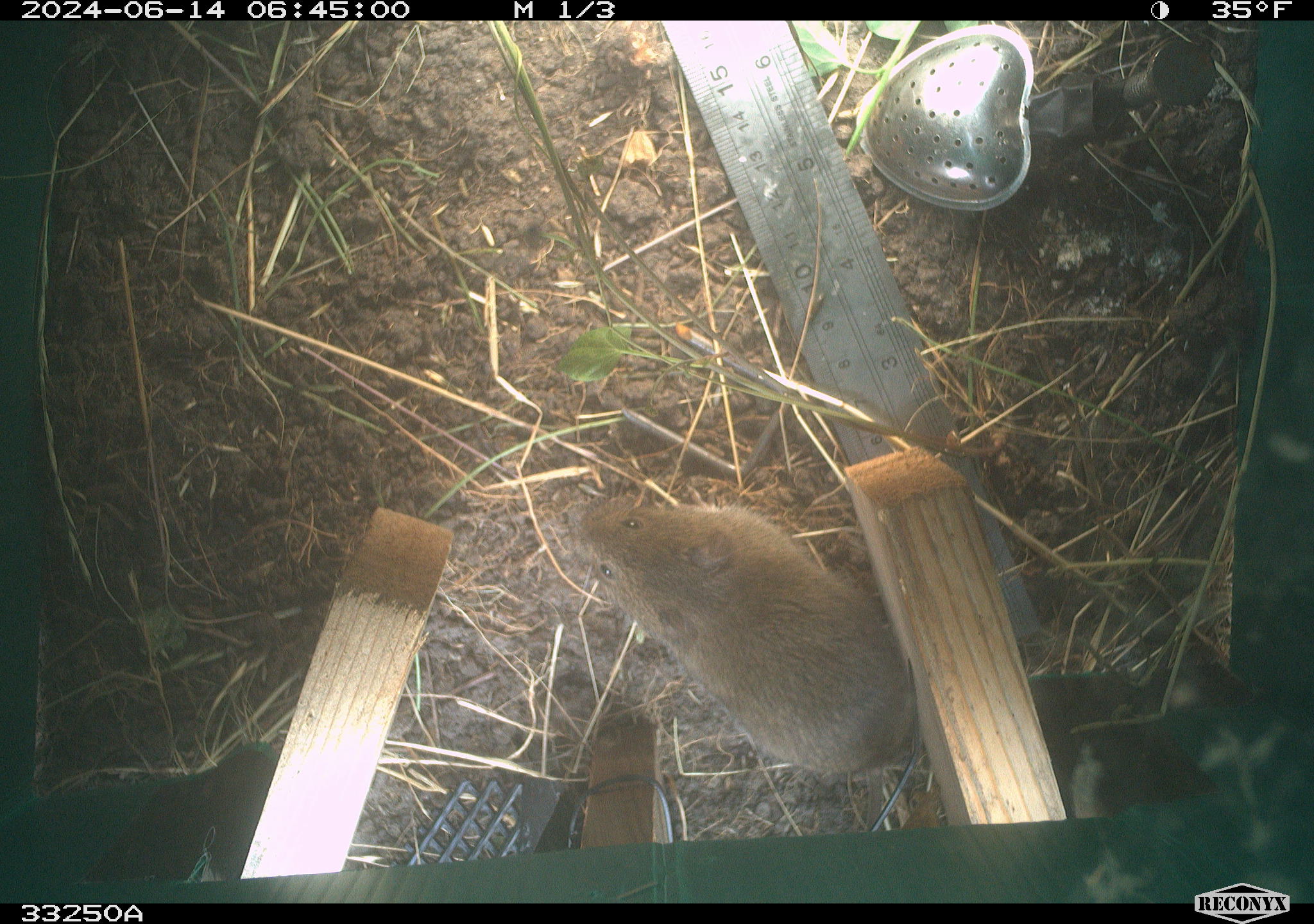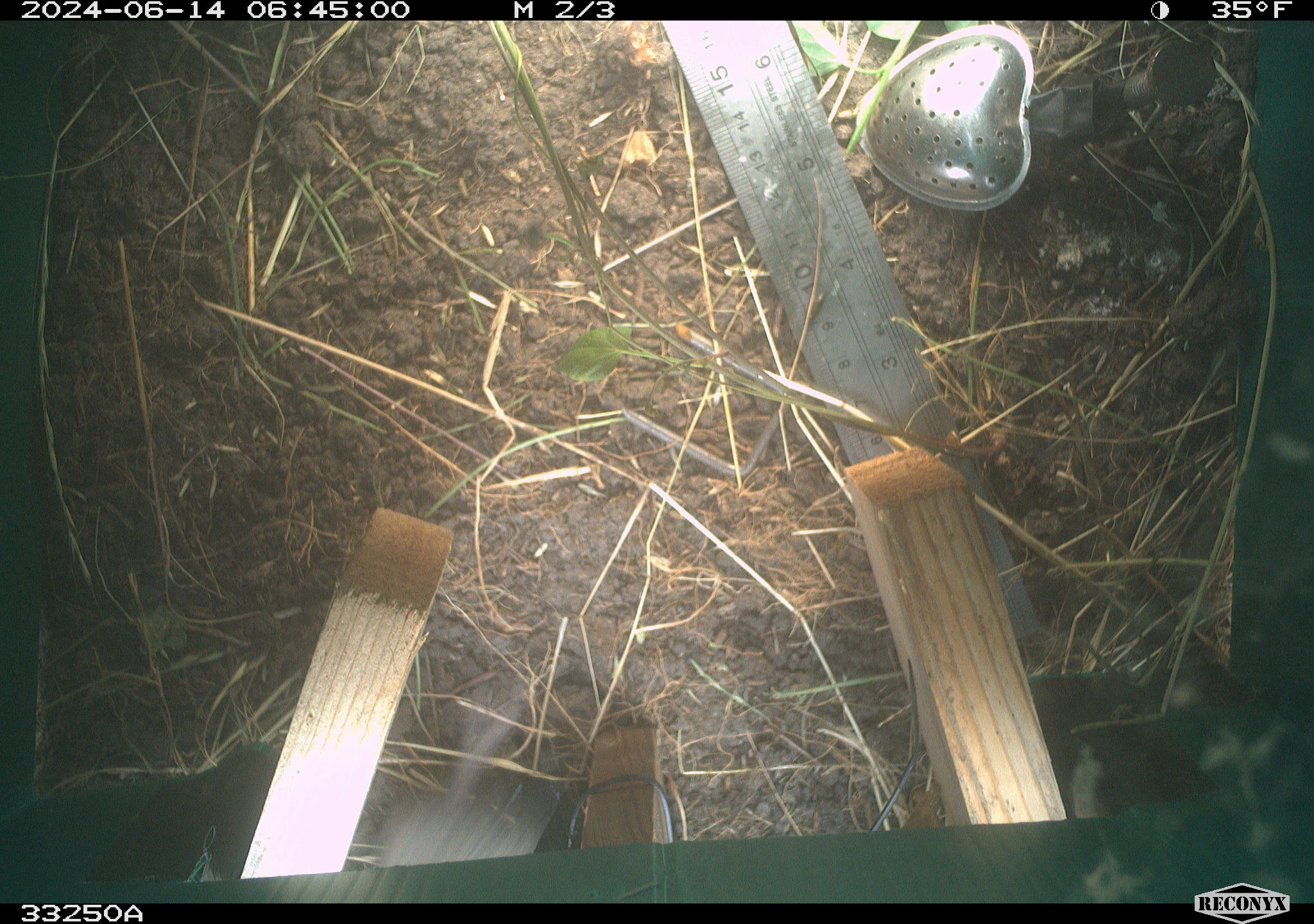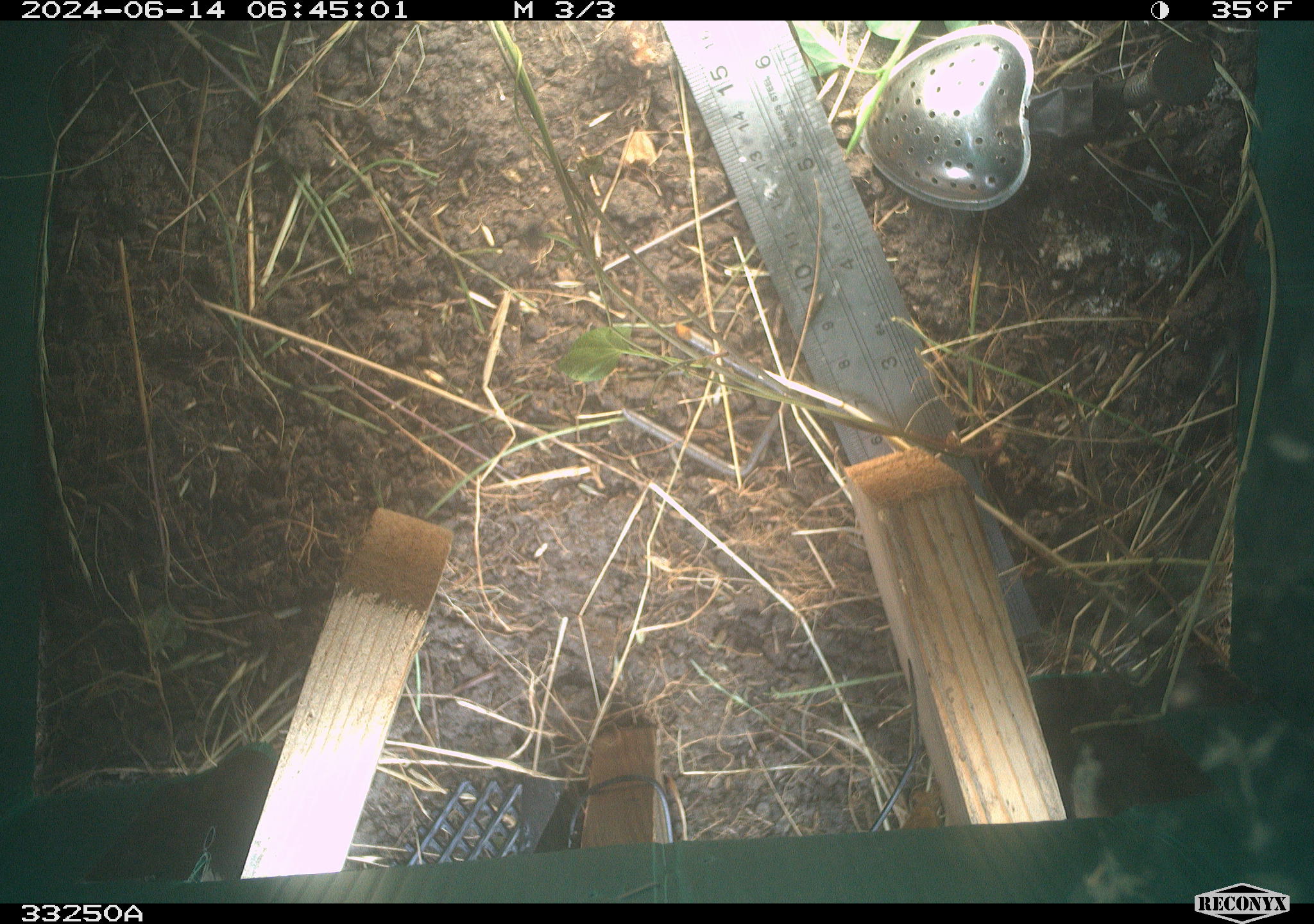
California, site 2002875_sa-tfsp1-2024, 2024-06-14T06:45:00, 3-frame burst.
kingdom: Animalia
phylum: Chordata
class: Mammalia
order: Rodentia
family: Cricetidae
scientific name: Arvicolinae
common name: voles, lemmings, and muskrats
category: arvicolinae subfamily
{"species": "arvicolinae subfamily (voles, lemmings, and muskrats) (Arvicolinae)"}